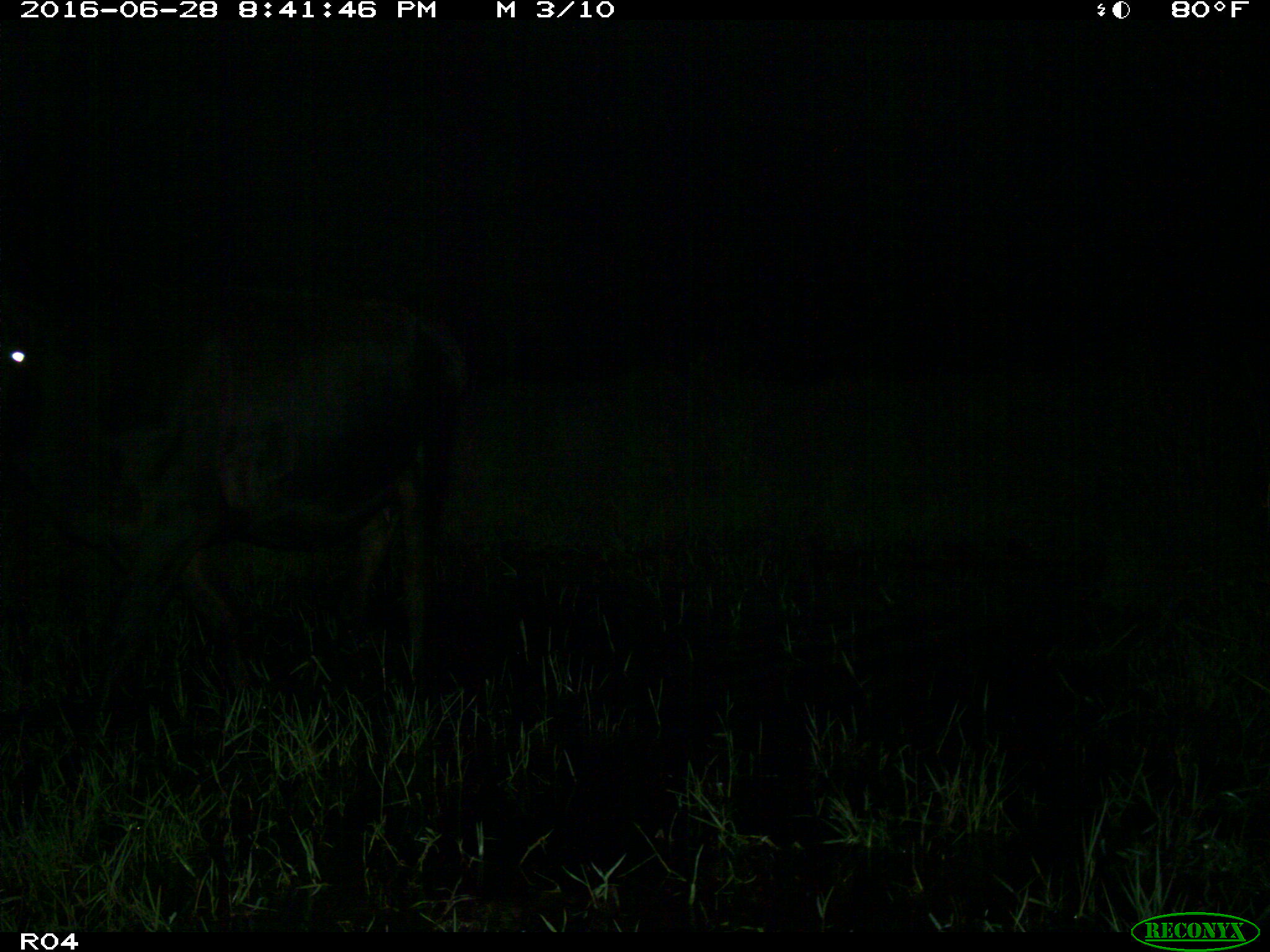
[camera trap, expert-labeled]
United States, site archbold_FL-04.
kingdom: Animalia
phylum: Chordata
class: Mammalia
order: Artiodactyla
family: Bovidae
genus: Bos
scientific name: Bos taurus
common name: domestic cow